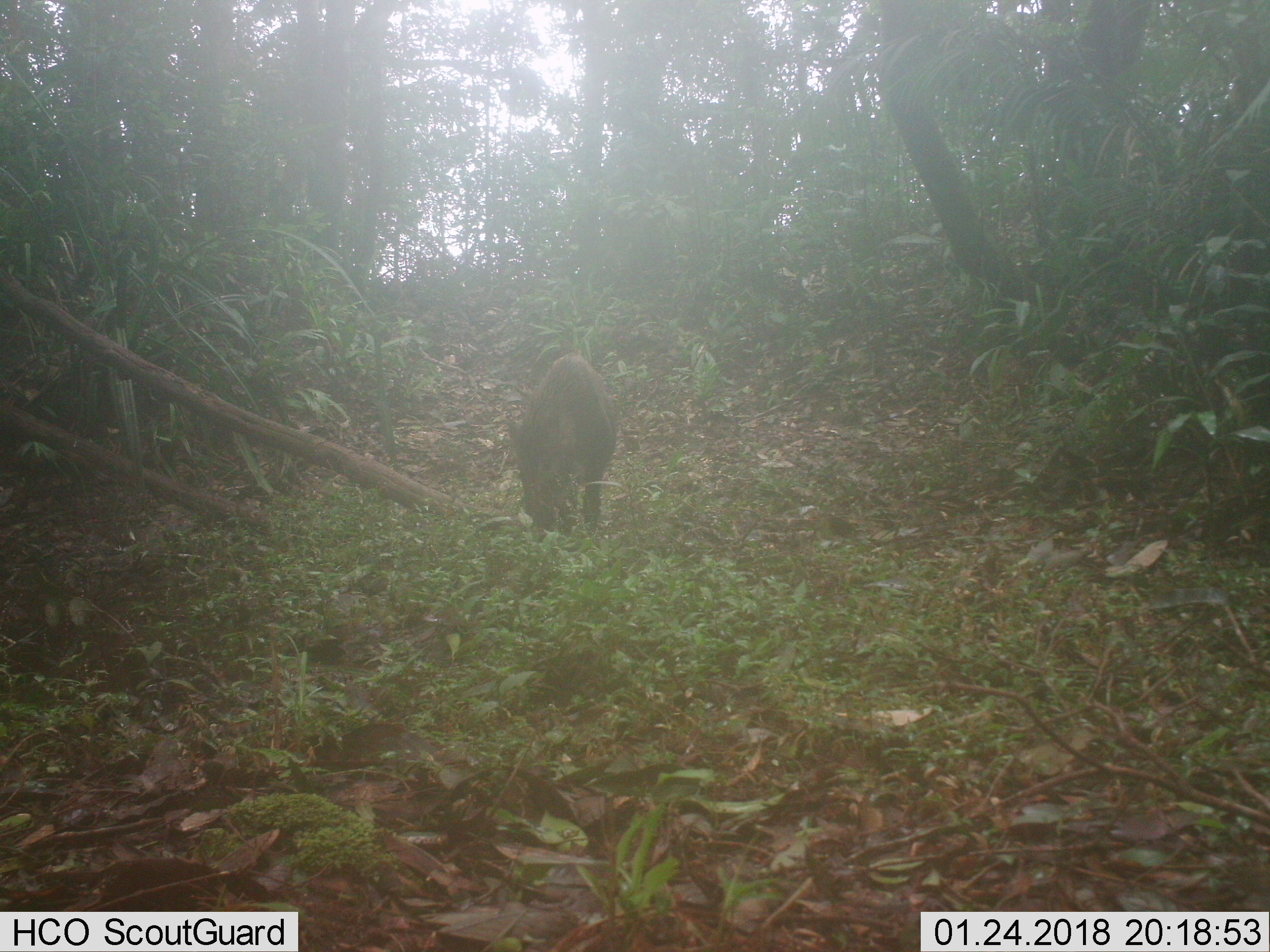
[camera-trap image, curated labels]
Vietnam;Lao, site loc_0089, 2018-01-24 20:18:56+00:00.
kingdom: Animalia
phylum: Chordata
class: Mammalia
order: Artiodactyla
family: Suidae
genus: Sus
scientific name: Sus scrofa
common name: eurasian wild pig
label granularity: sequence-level